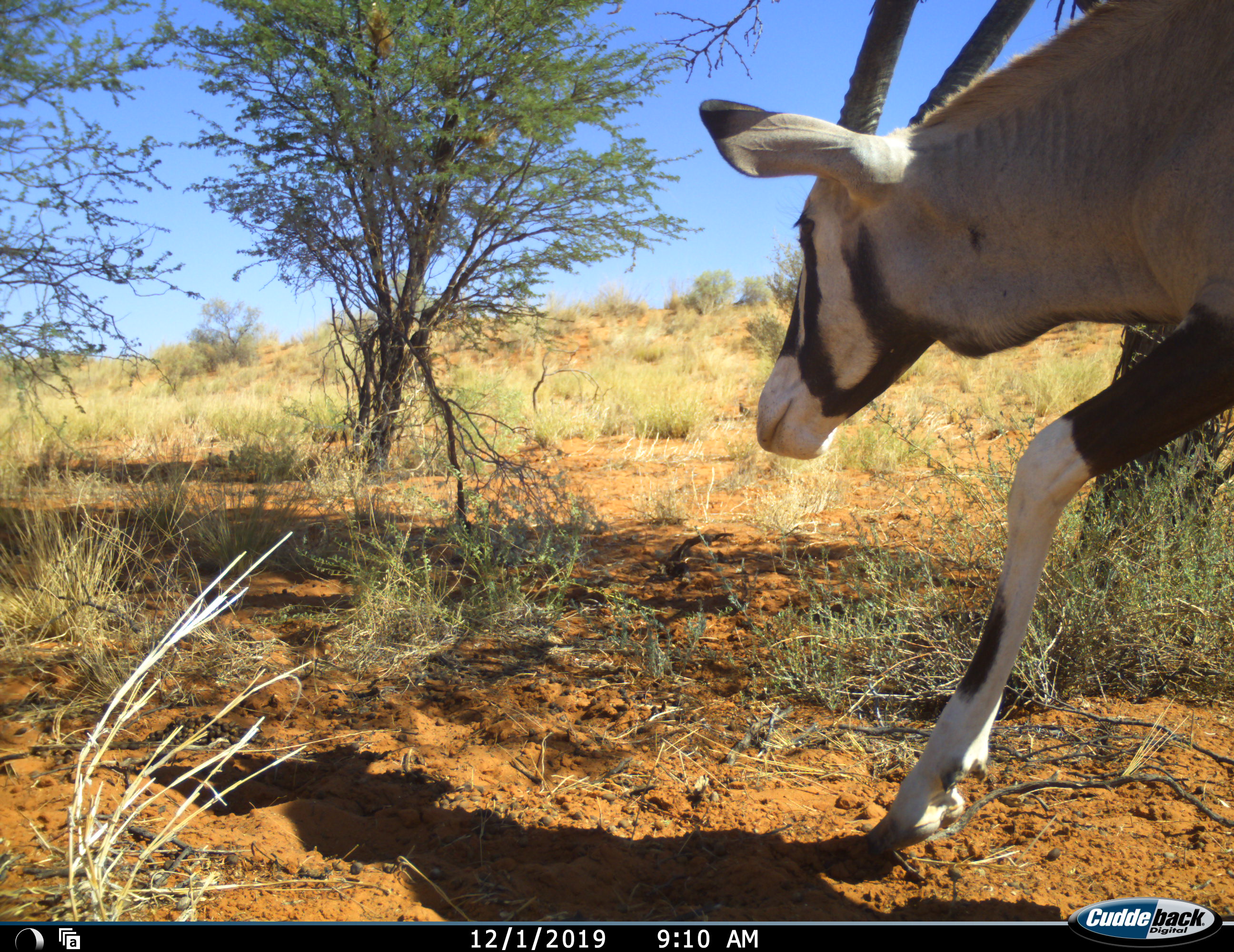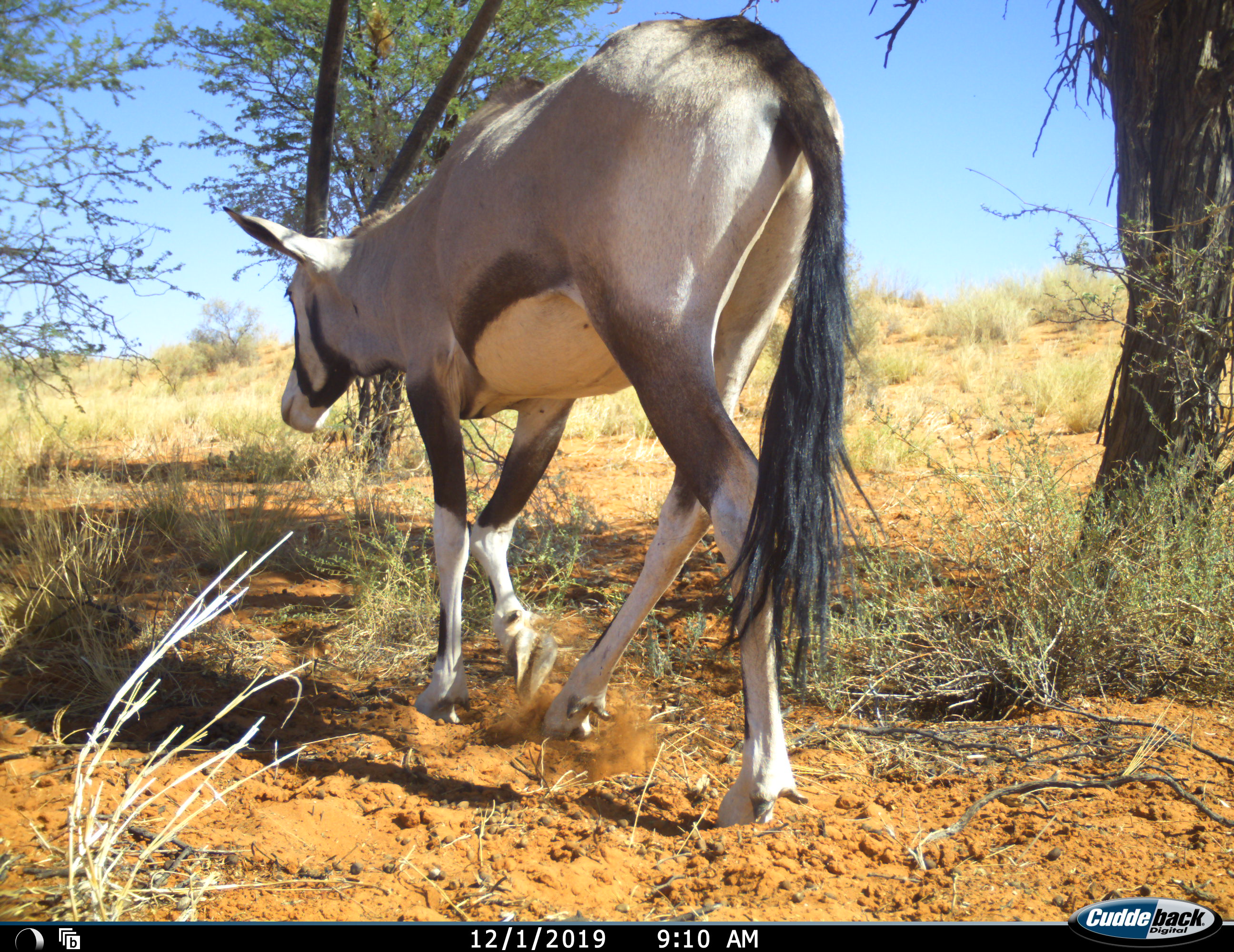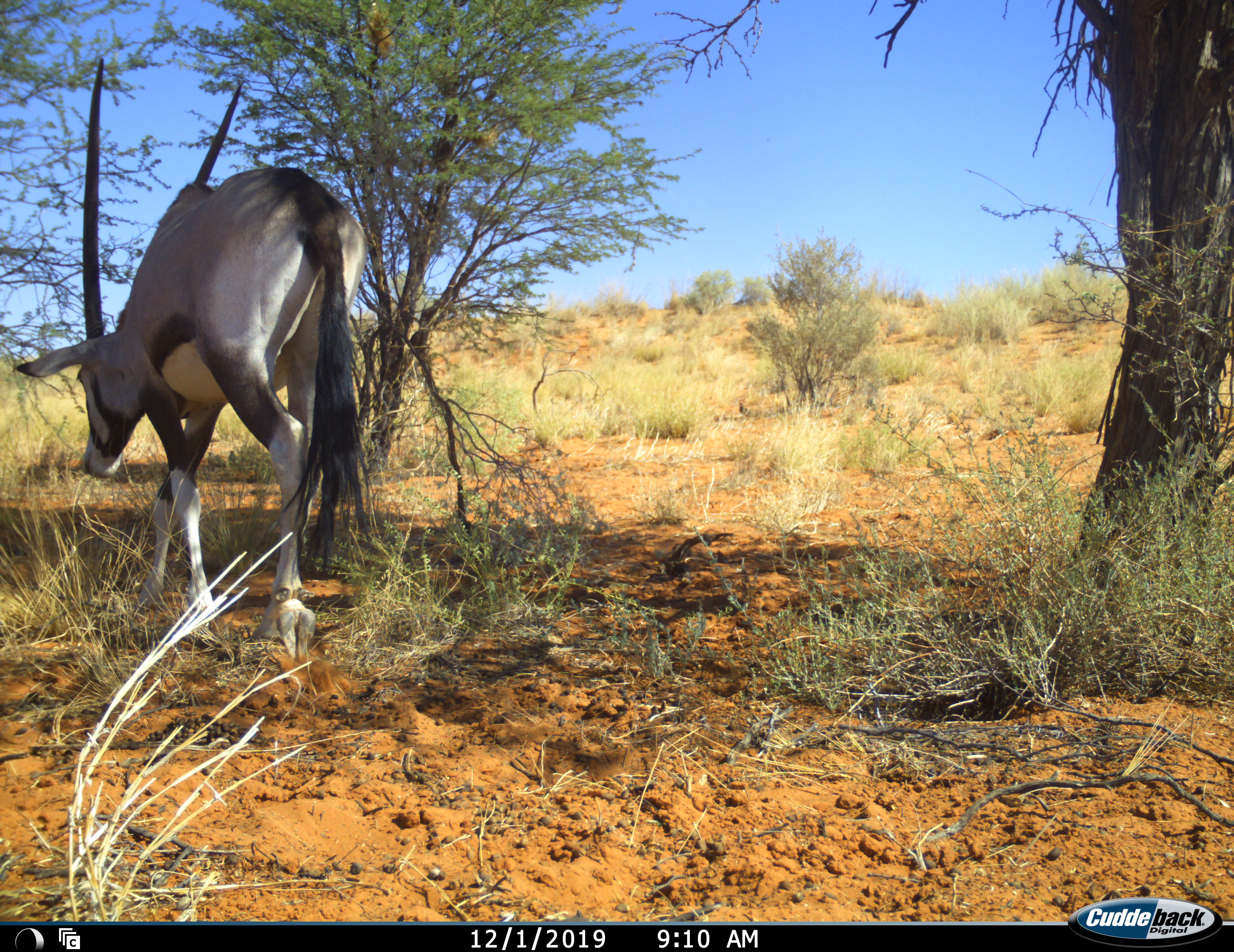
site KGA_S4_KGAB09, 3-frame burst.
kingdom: Animalia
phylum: Chordata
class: Mammalia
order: Artiodactyla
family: Bovidae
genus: Oryx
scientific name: Oryx gazella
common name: gemsbok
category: oryx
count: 1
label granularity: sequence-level